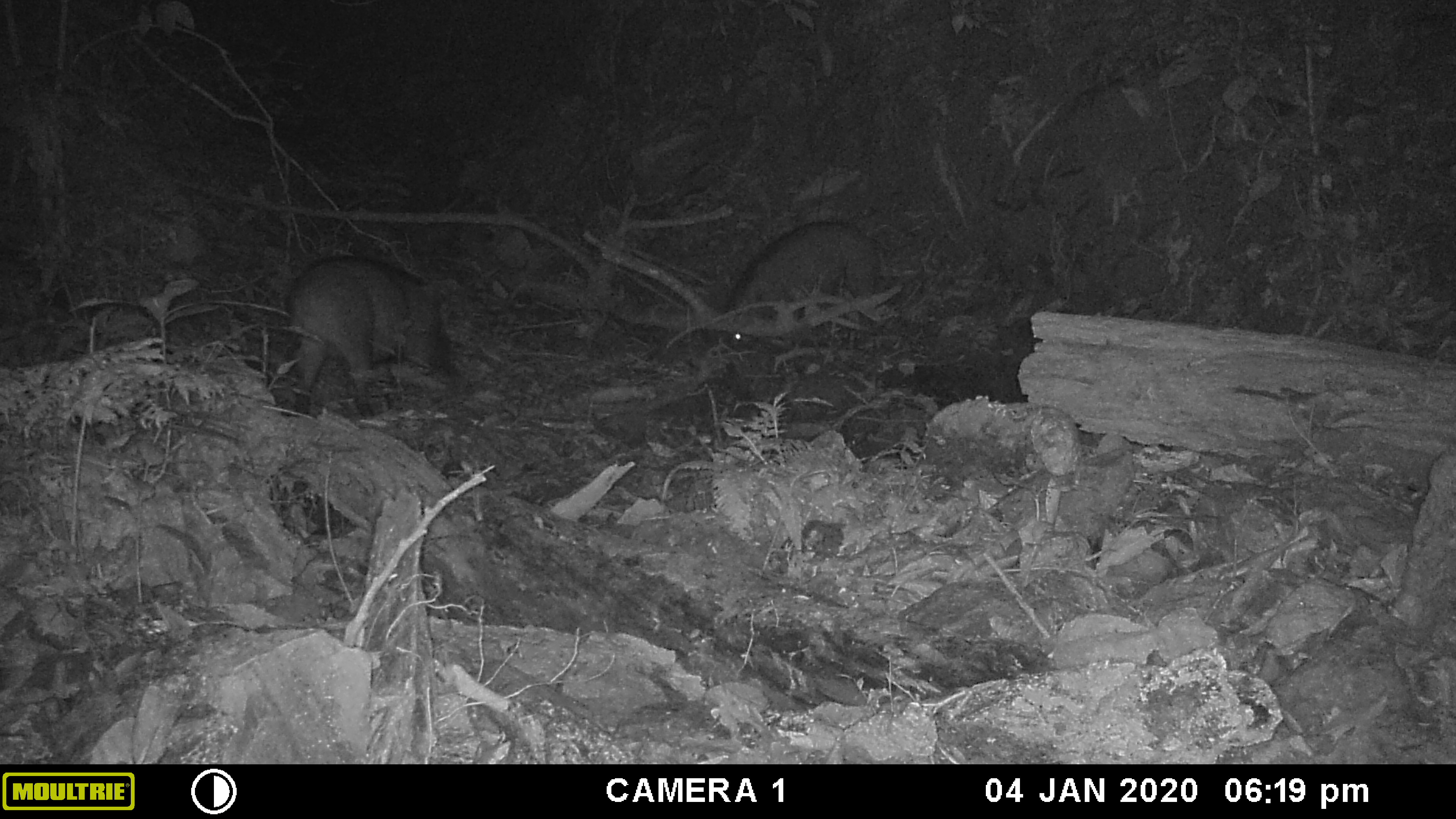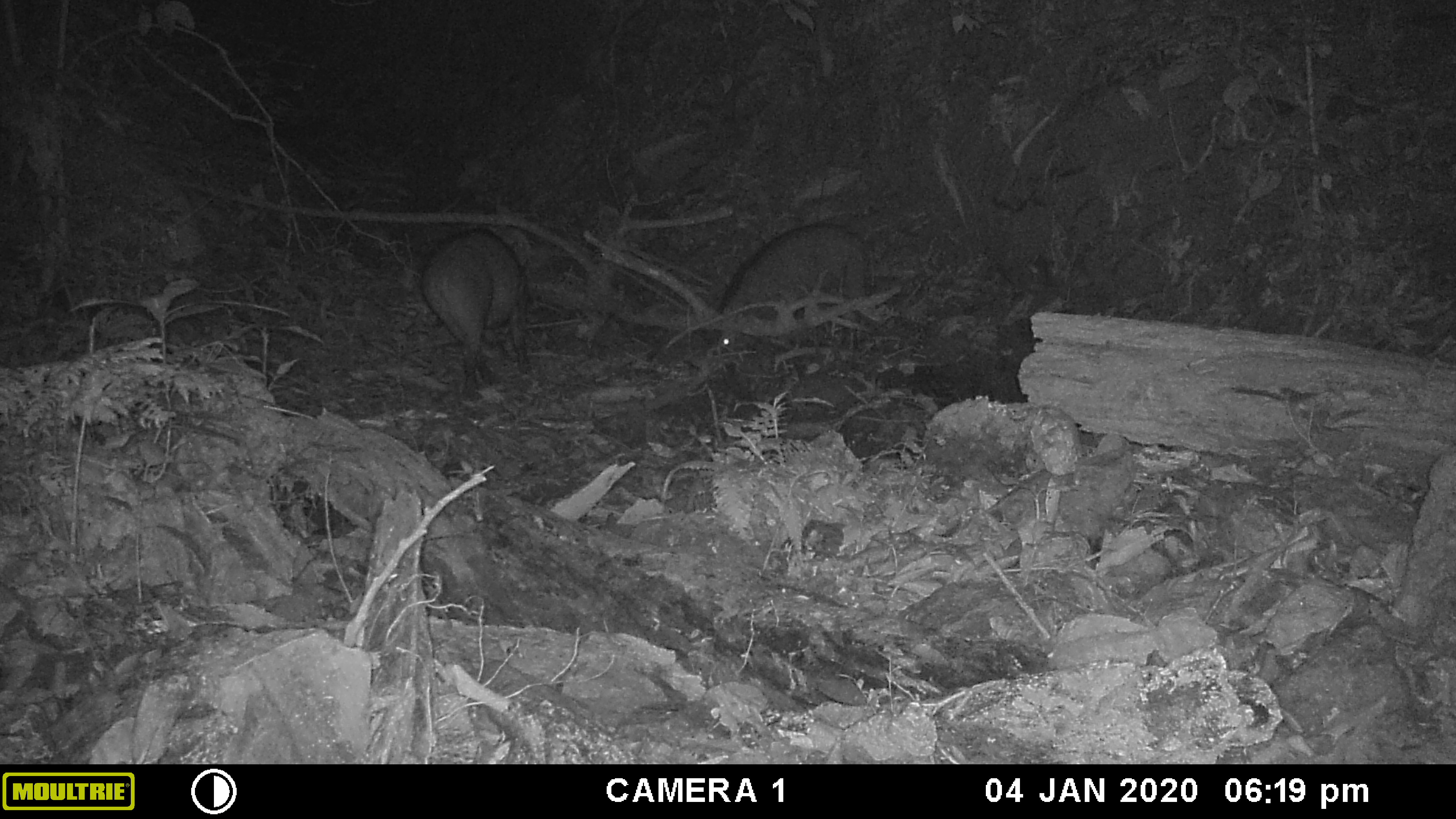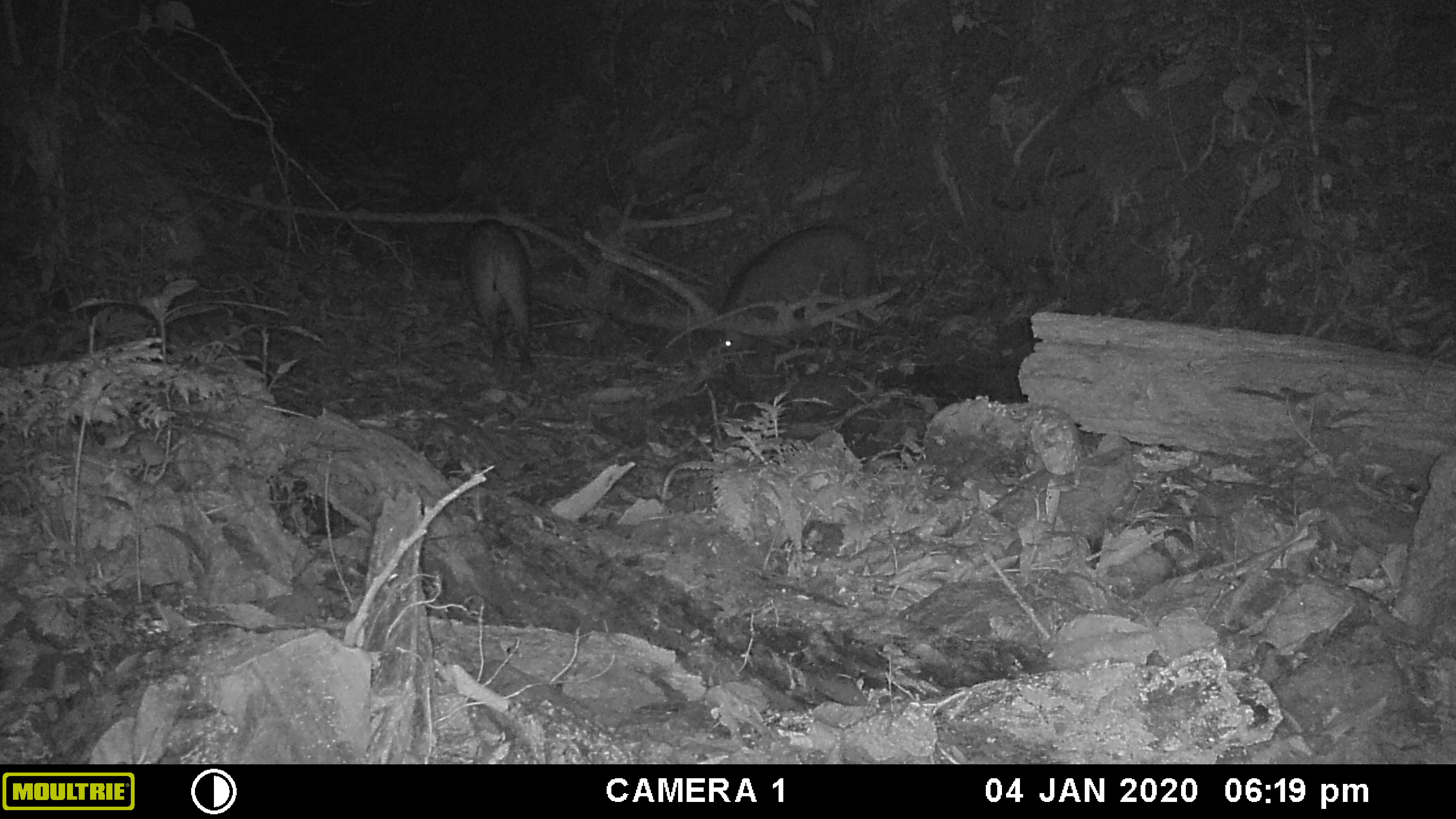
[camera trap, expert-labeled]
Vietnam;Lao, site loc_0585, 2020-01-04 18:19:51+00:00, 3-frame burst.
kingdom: Animalia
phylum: Chordata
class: Mammalia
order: Artiodactyla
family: Suidae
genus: Sus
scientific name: Sus scrofa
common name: eurasian wild pig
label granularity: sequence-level